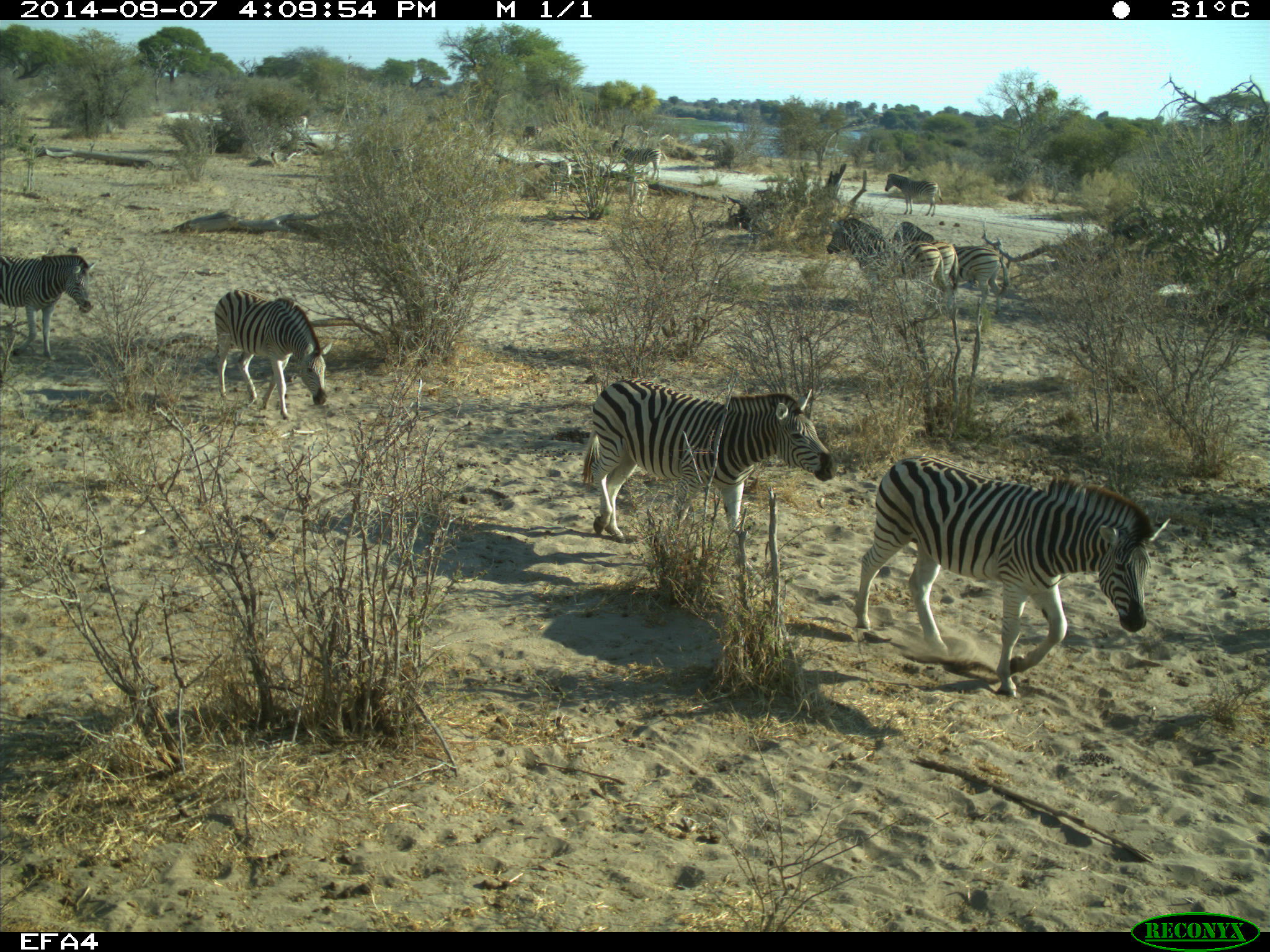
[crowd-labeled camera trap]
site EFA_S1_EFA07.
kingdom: Animalia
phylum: Chordata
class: Mammalia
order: Perissodactyla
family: Equidae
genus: Equus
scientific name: Equus quagga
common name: plains zebra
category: zebraplains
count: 11-50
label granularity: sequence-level